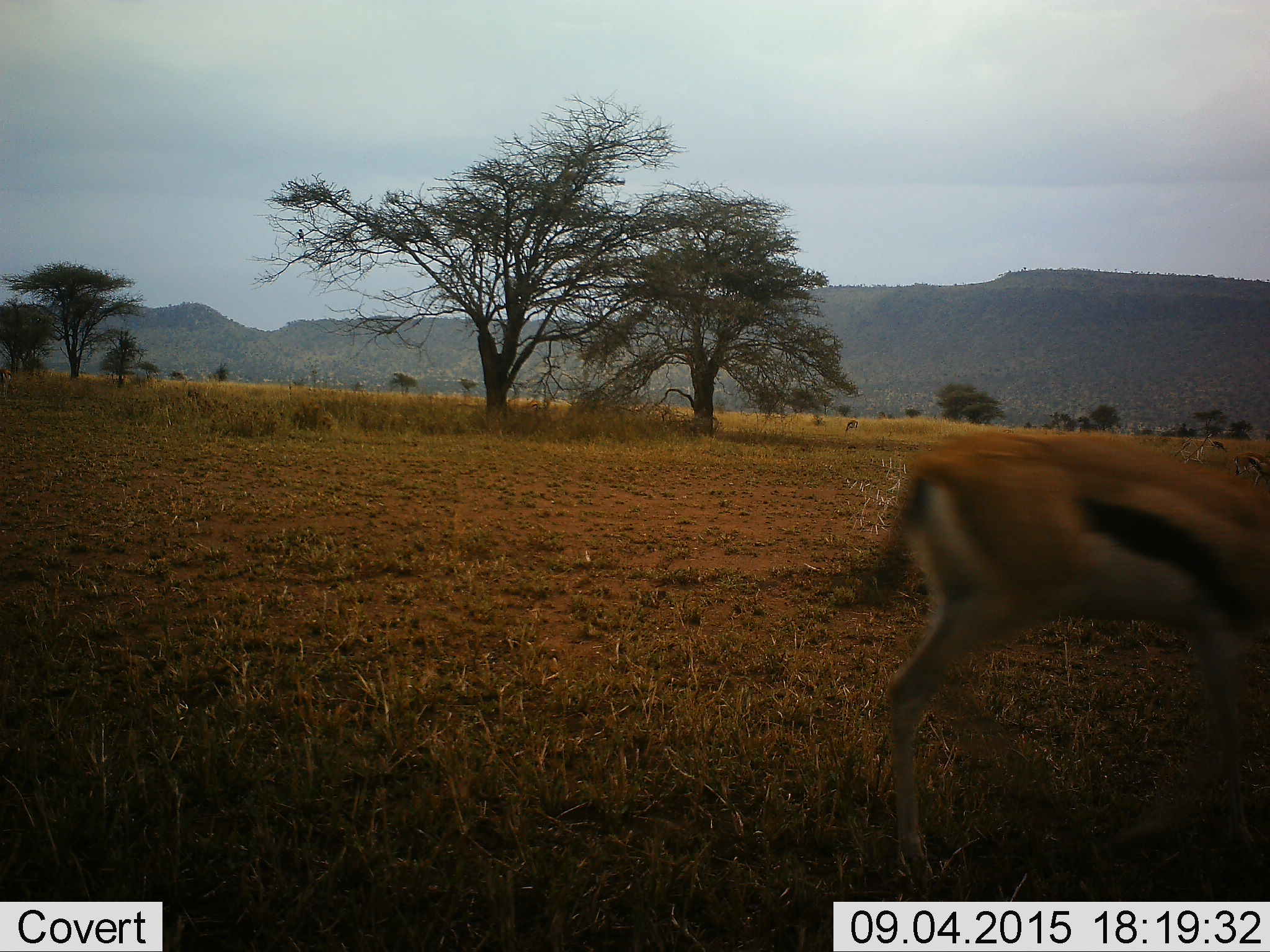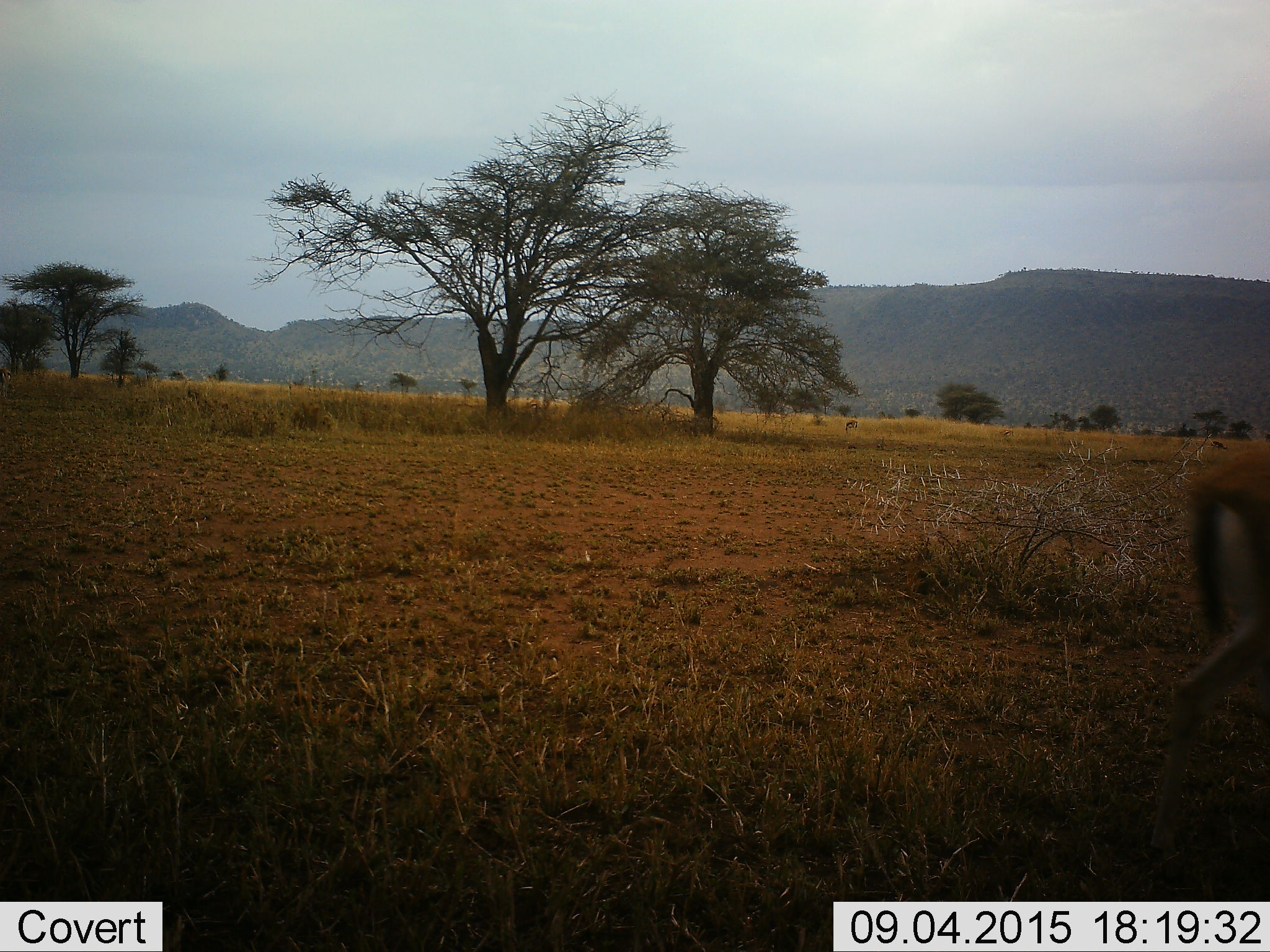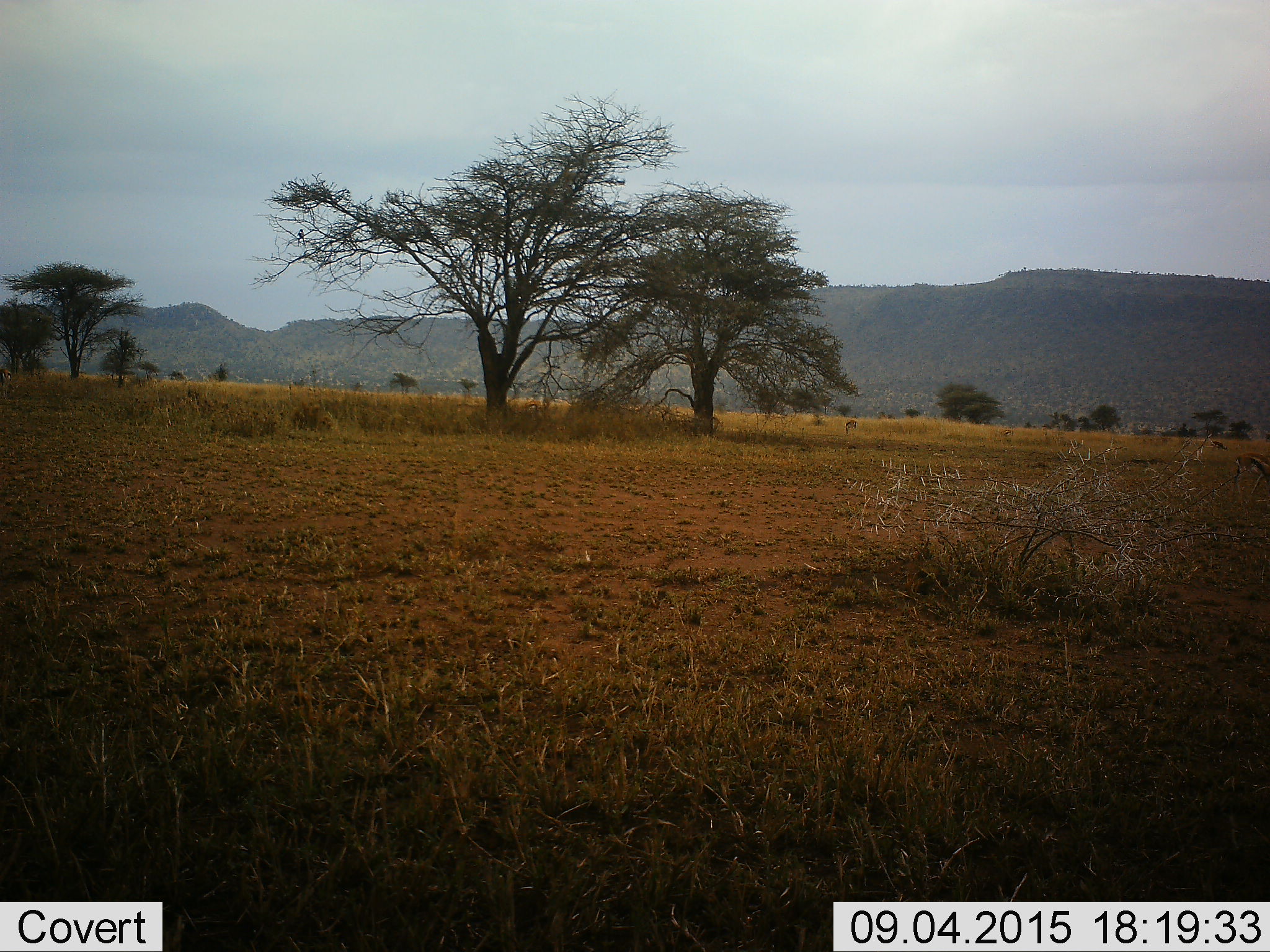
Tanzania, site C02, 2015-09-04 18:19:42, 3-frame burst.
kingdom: Animalia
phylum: Chordata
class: Mammalia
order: Artiodactyla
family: Bovidae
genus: Eudorcas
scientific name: Eudorcas thomsonii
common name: thomson's gazelle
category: gazellethomsons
Gazellethomsons (thomson's gazelle) (Eudorcas thomsonii), count 1. Behavior (volunteer vote fractions): standing 11%, resting 0%, moving 100%, interacting 0%. Young present (vote fraction): 0%. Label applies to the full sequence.